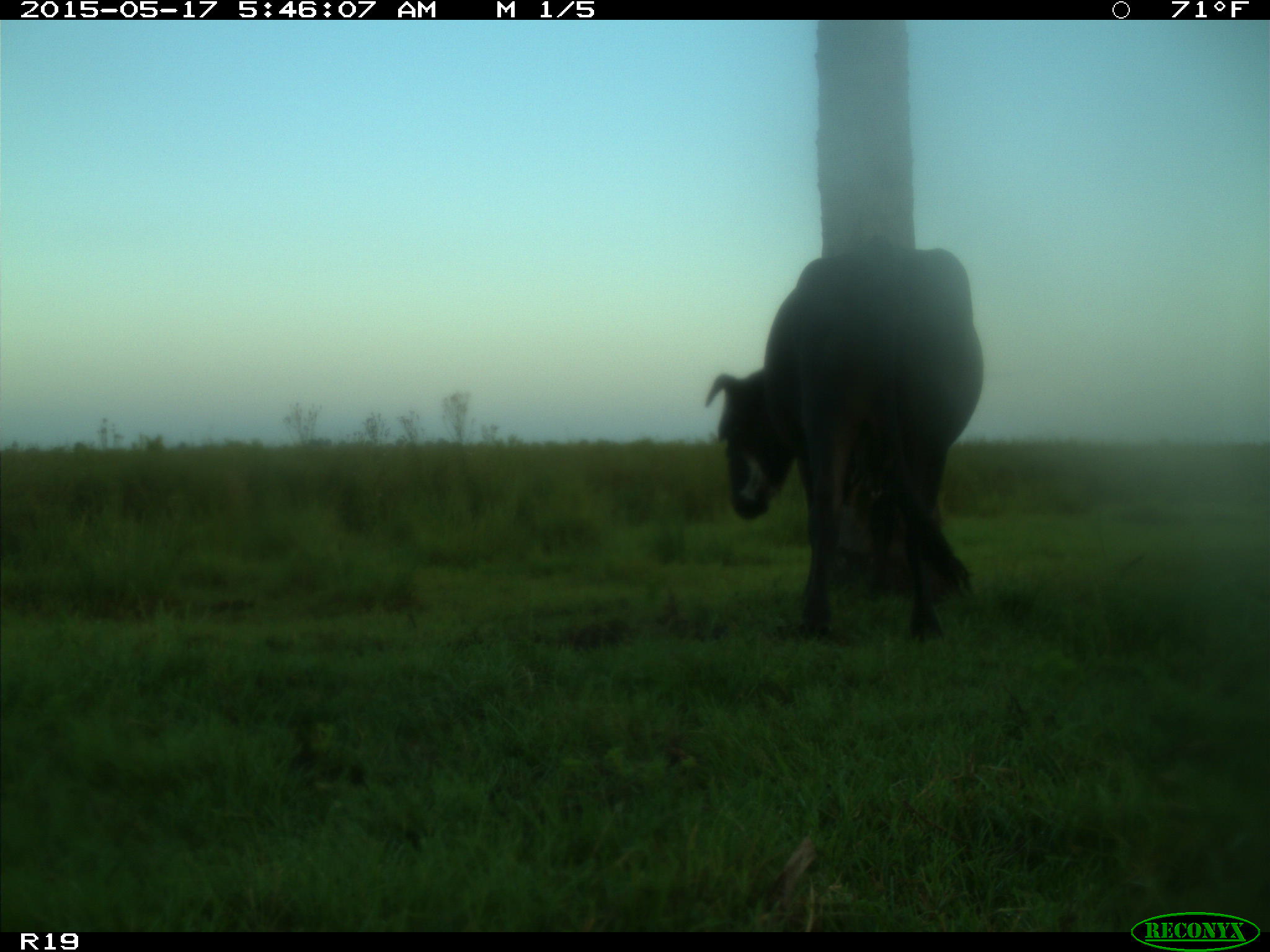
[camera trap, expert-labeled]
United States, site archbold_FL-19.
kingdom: Animalia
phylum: Chordata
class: Mammalia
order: Artiodactyla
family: Bovidae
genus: Bos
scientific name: Bos taurus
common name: domestic cow